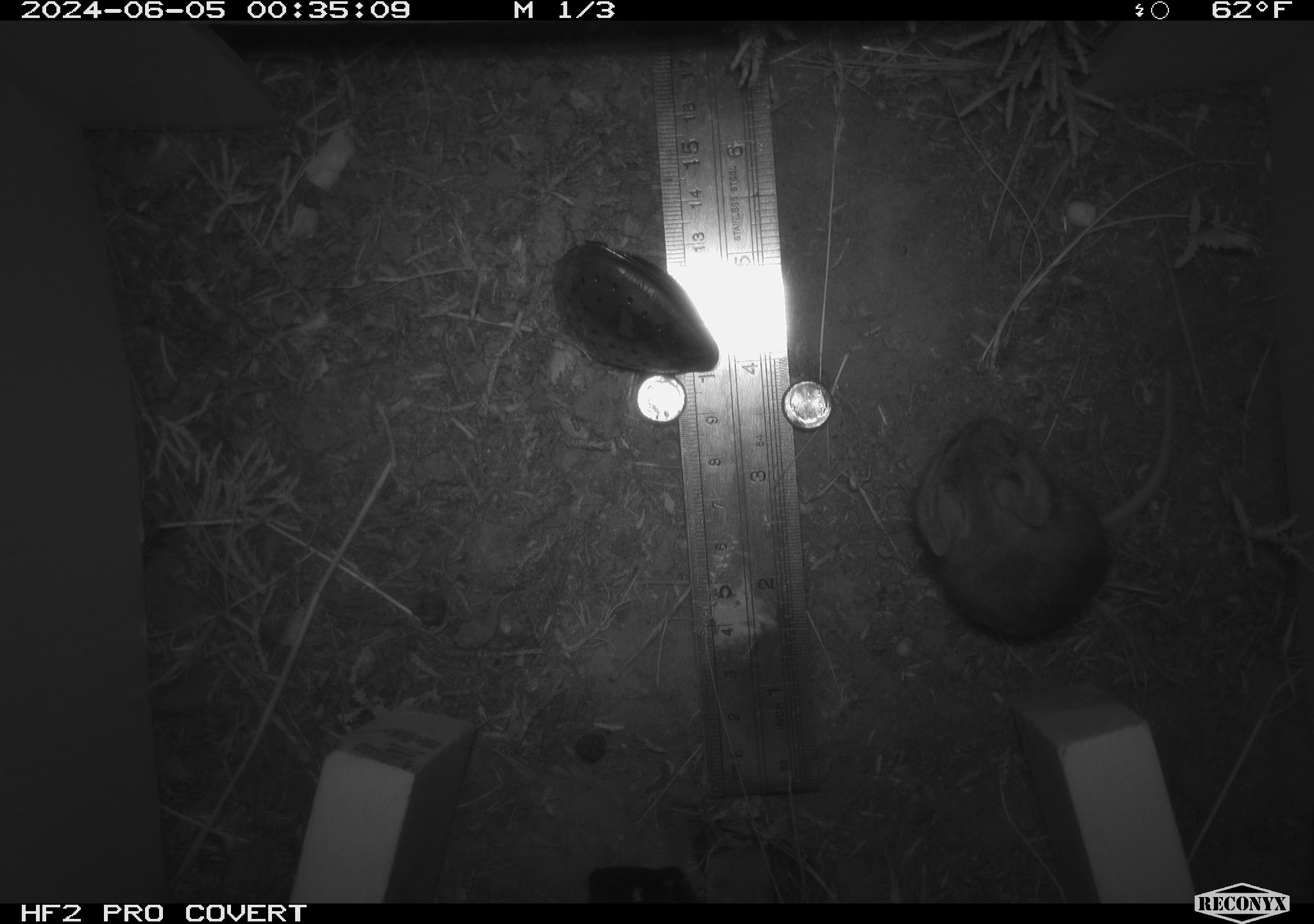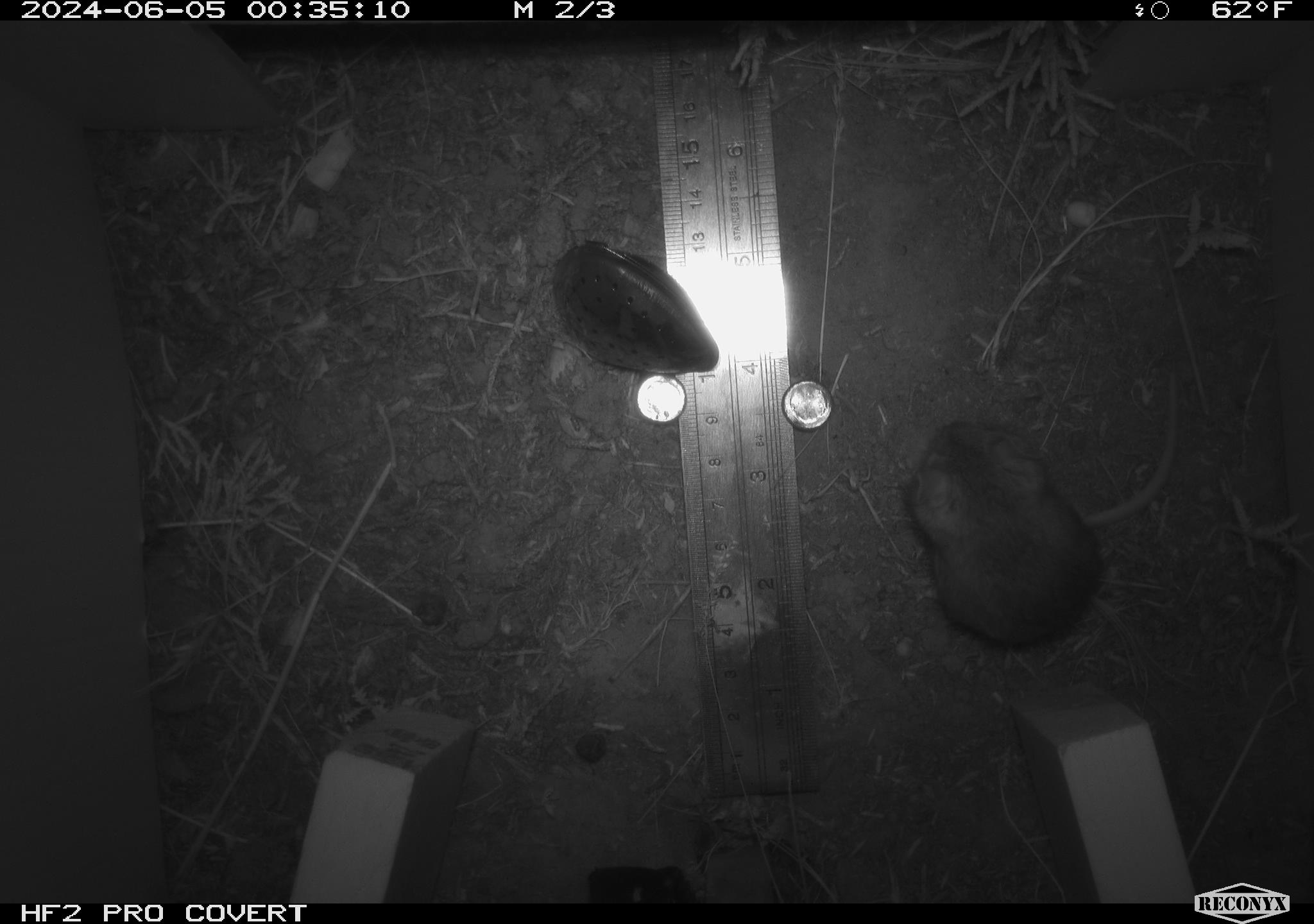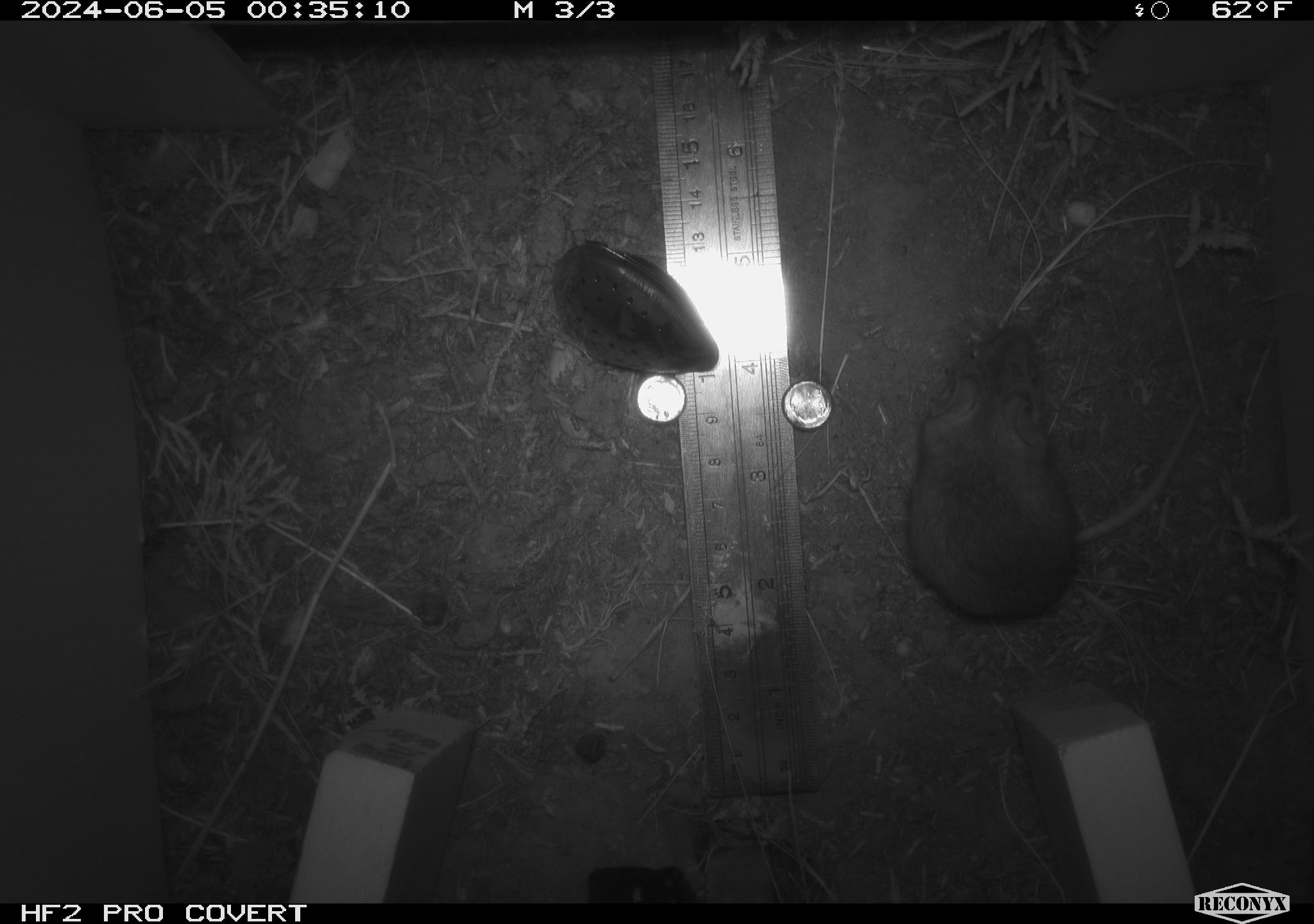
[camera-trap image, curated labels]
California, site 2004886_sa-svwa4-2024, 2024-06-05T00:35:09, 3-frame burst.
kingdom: Animalia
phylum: Chordata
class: Mammalia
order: Rodentia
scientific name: Rodentia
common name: mouse species